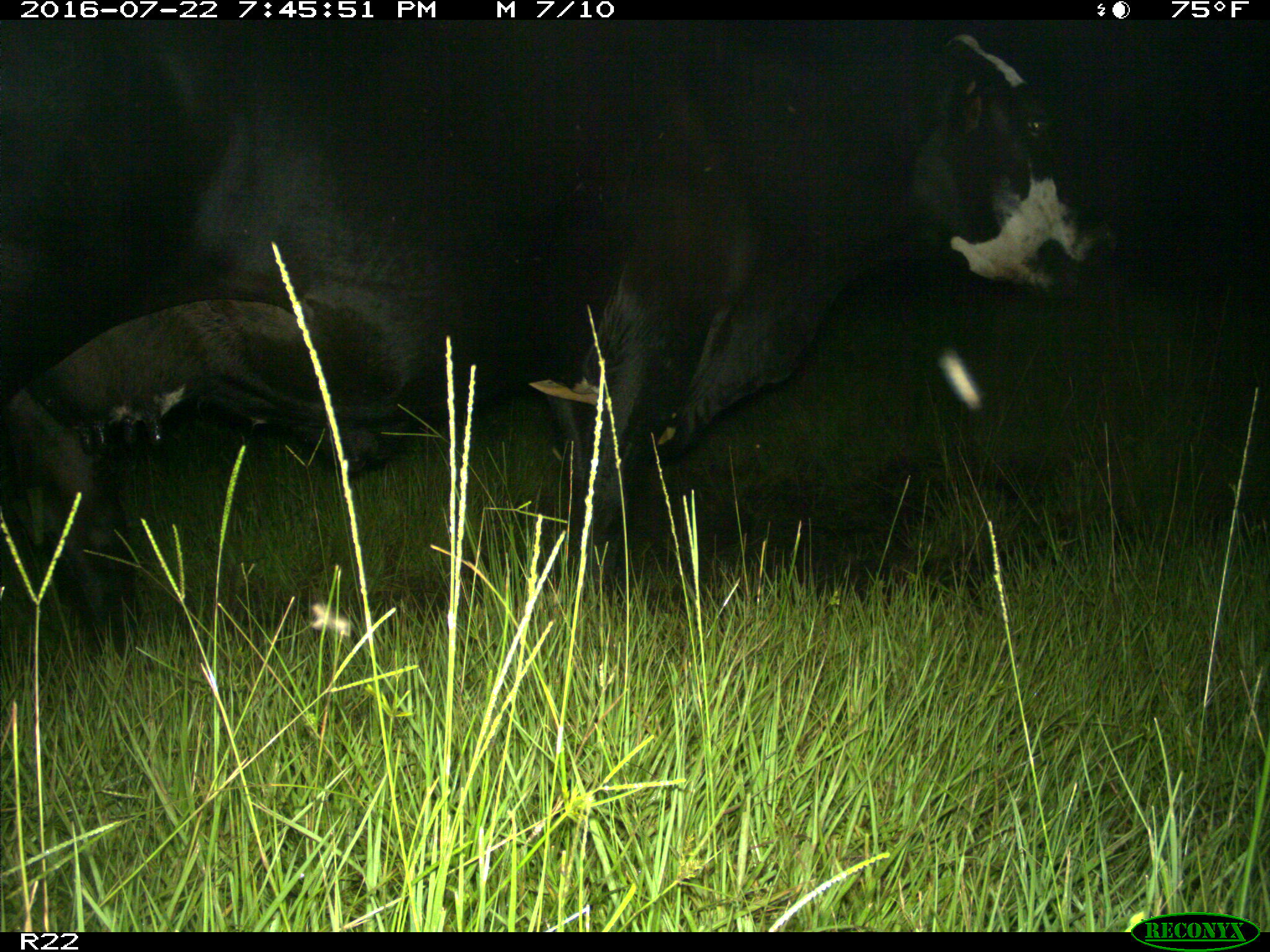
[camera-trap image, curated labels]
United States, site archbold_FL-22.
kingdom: Animalia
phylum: Chordata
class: Mammalia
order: Artiodactyla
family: Bovidae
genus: Bos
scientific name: Bos taurus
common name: domestic cow